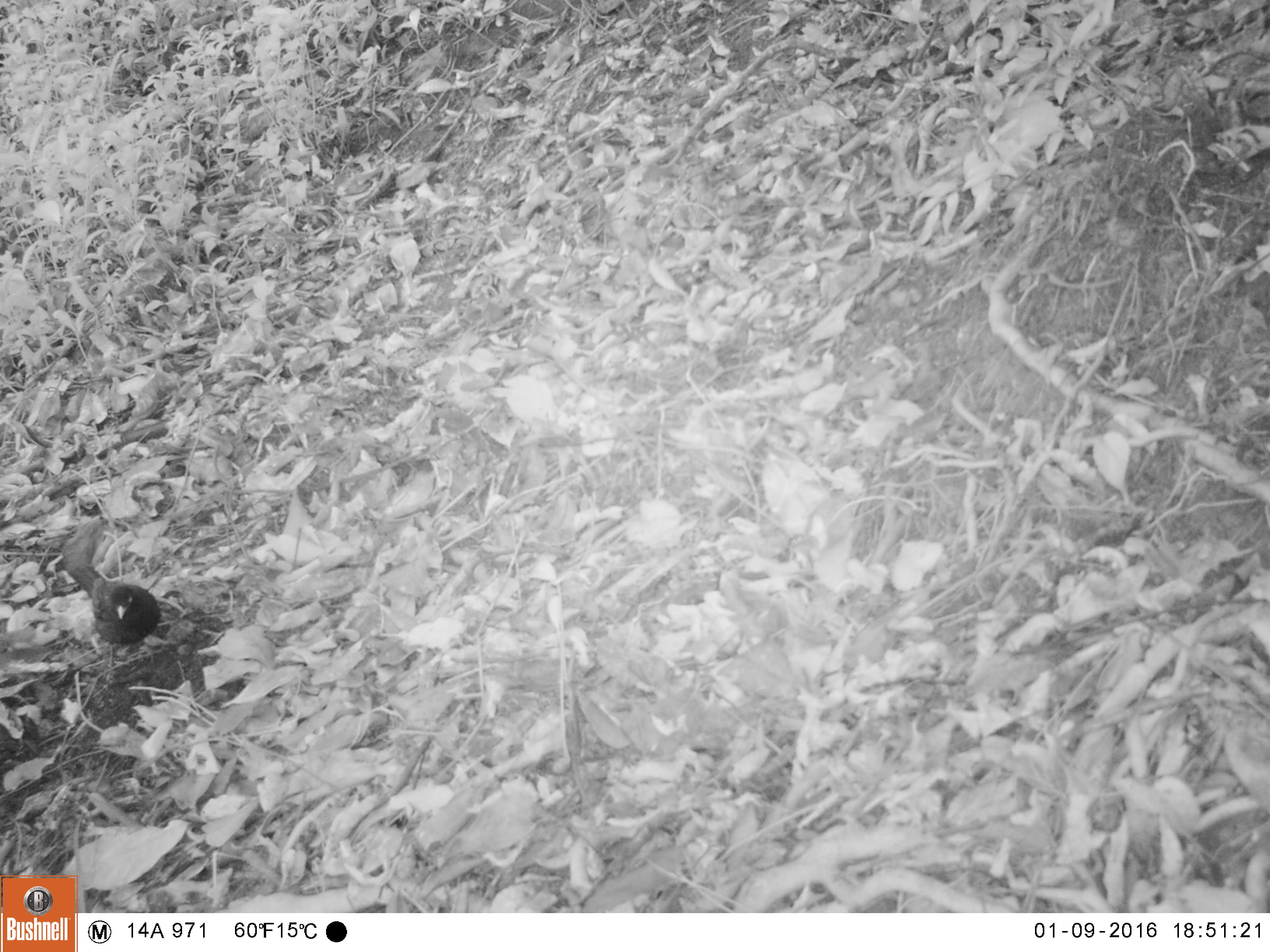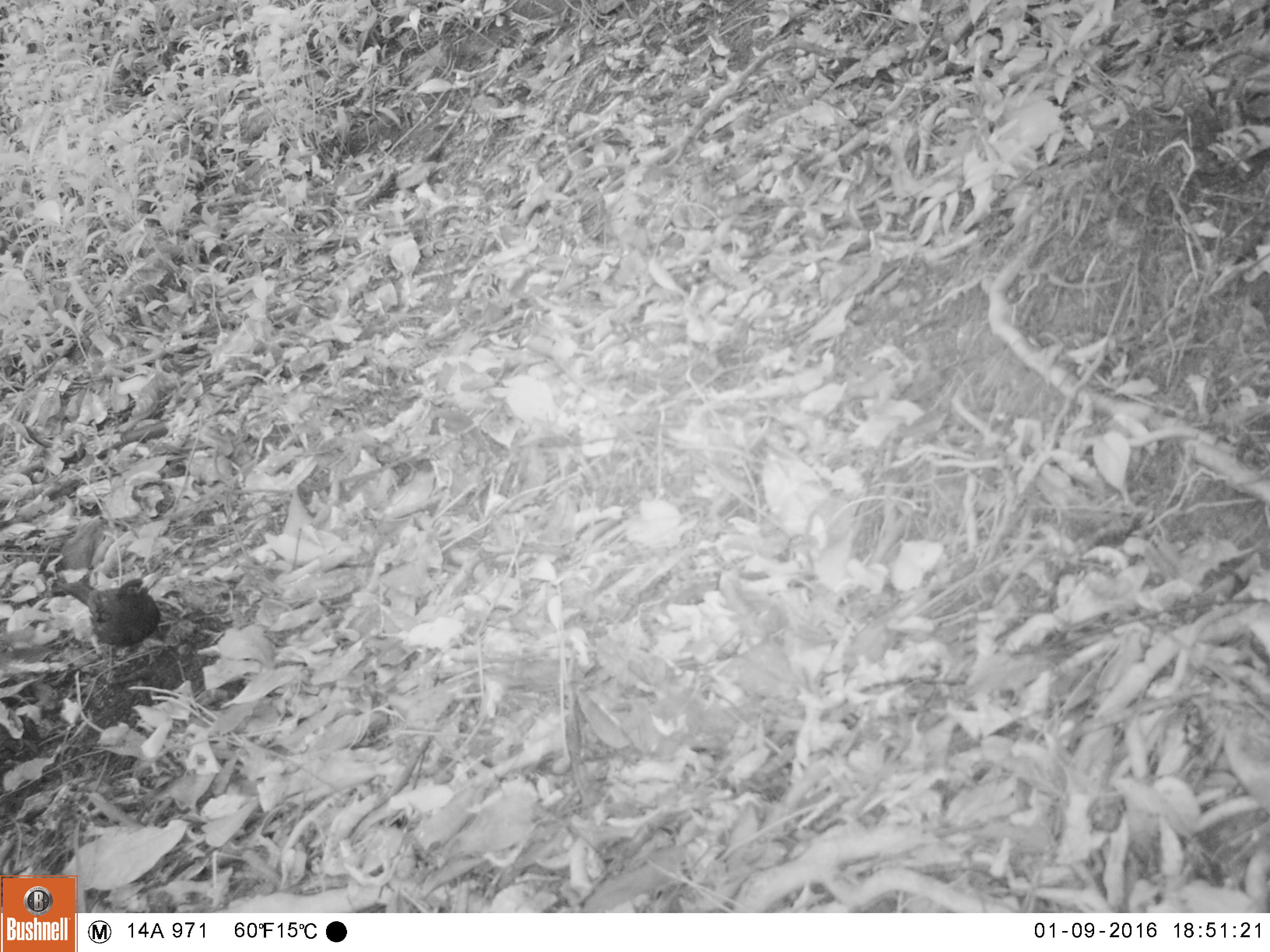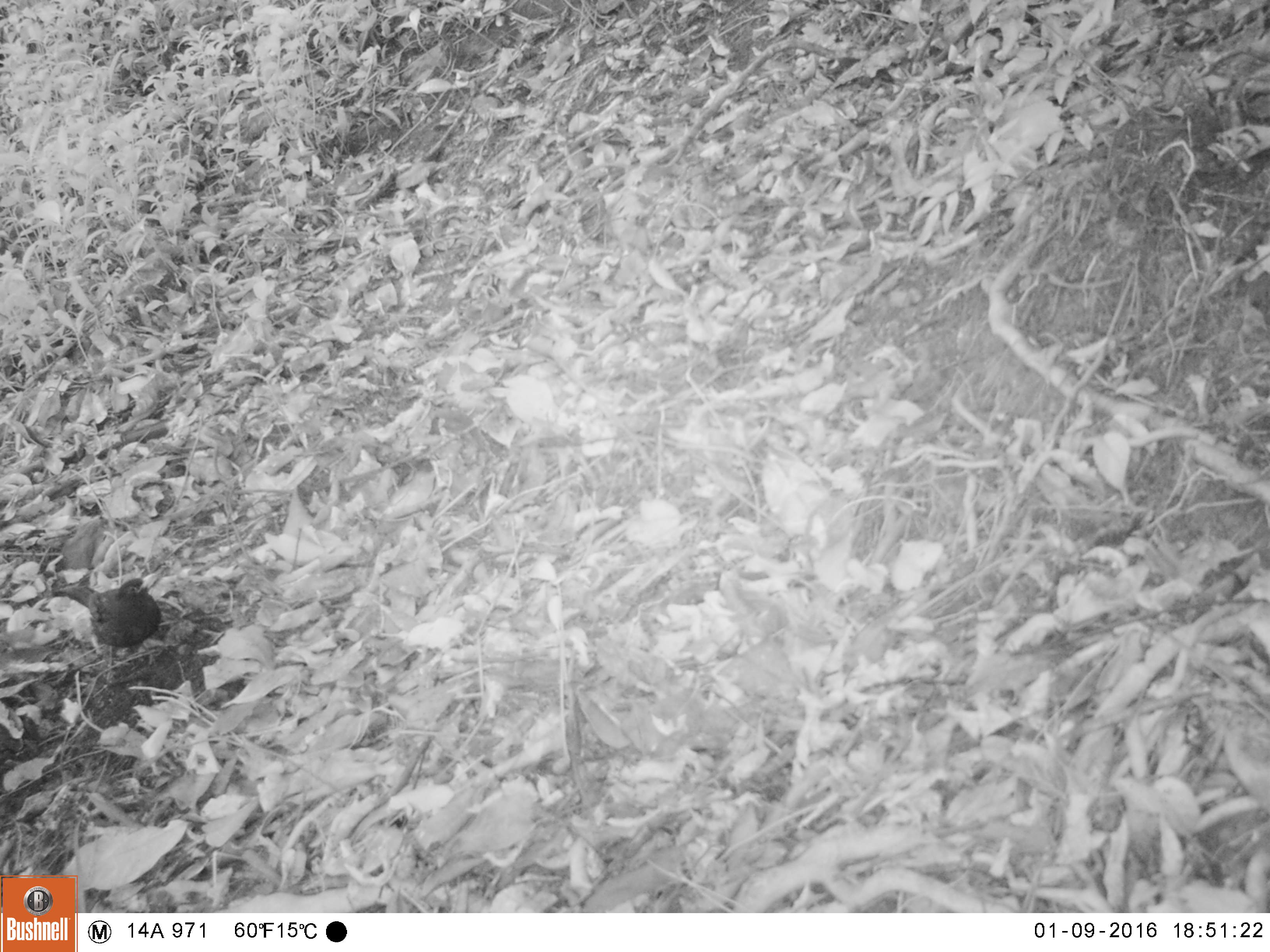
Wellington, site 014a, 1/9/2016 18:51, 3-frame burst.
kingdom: Animalia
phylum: Chordata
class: Aves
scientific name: Aves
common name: bird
Bird (Aves).